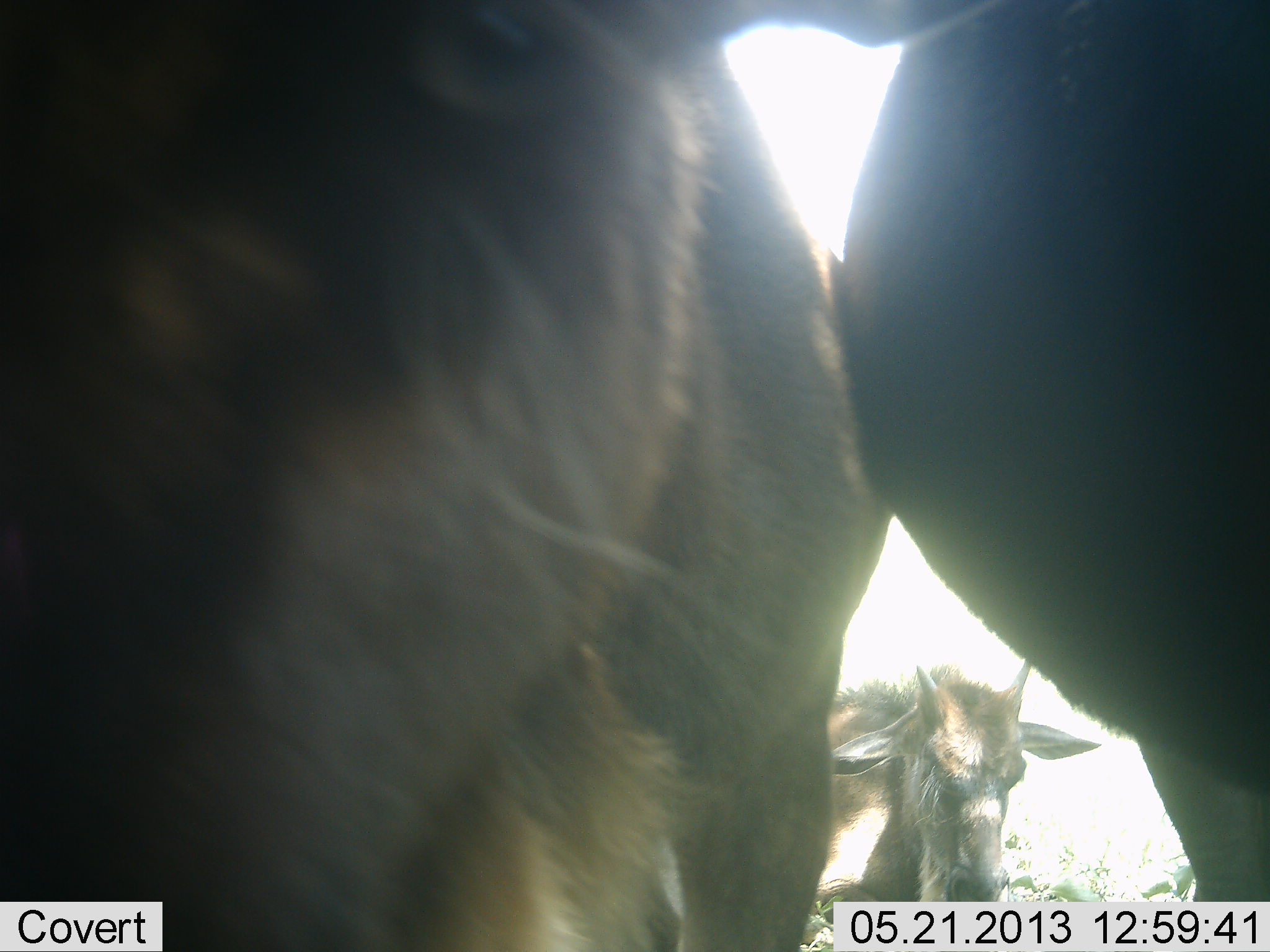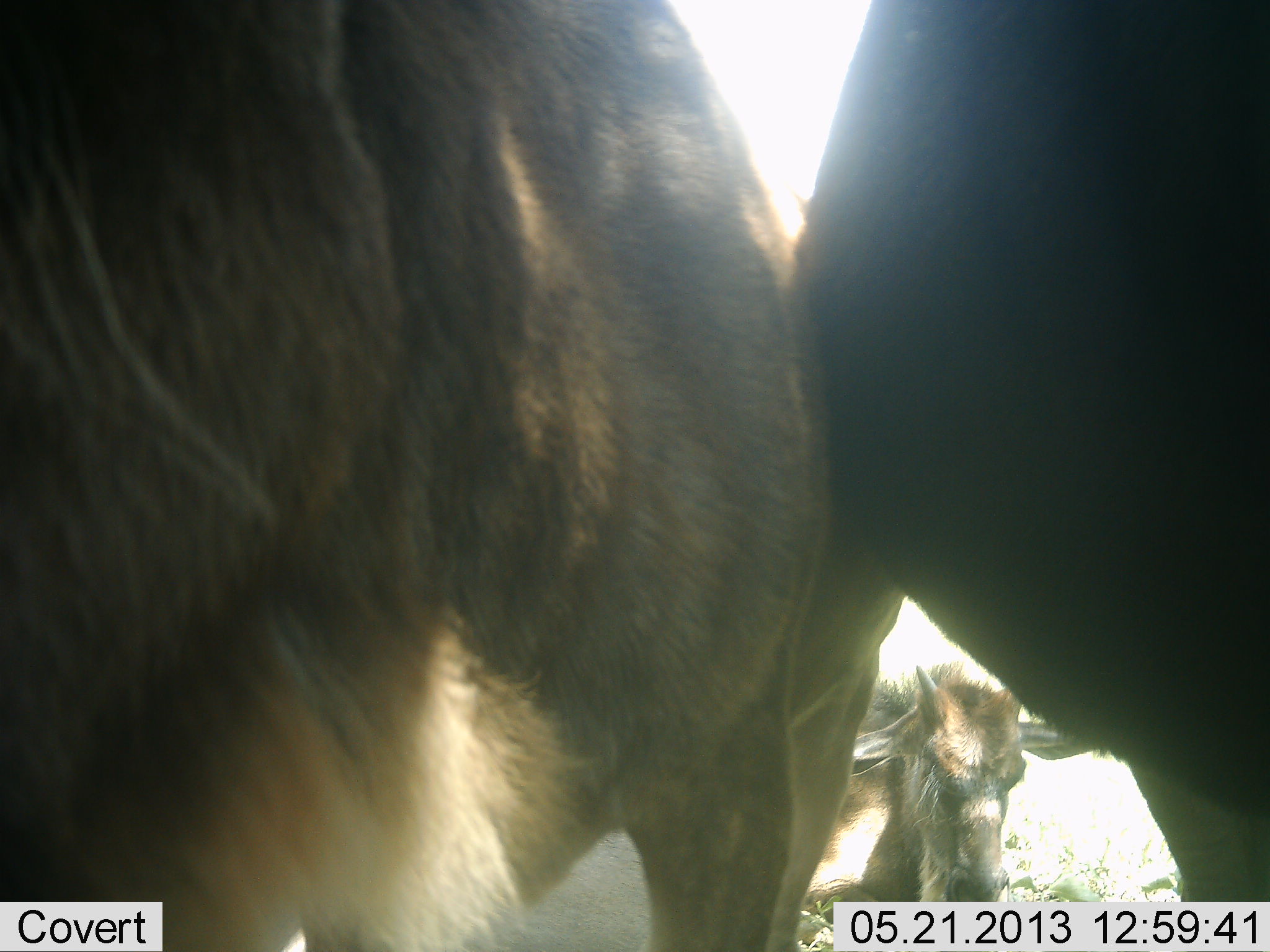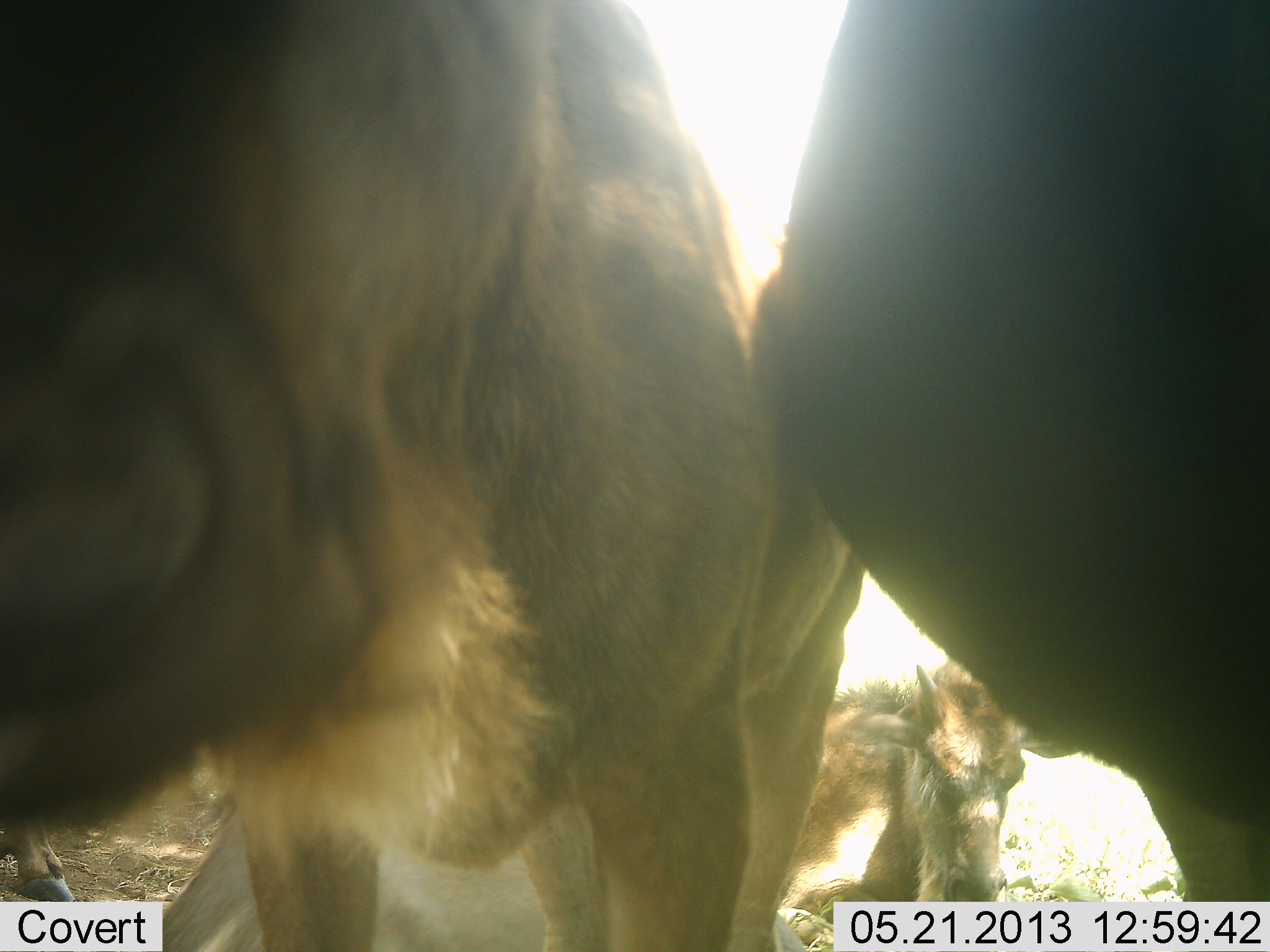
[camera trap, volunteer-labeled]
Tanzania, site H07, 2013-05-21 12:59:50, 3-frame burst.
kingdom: Animalia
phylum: Chordata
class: Mammalia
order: Artiodactyla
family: Bovidae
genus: Connochaetes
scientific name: Connochaetes taurinus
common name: blue wildebeest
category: wildebeest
Wildebeest (blue wildebeest) (Connochaetes taurinus), count 3. Behavior (volunteer vote fractions): standing 93%, resting 47%, moving 0%, interacting 7%. Young present (vote fraction): 47%. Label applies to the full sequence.